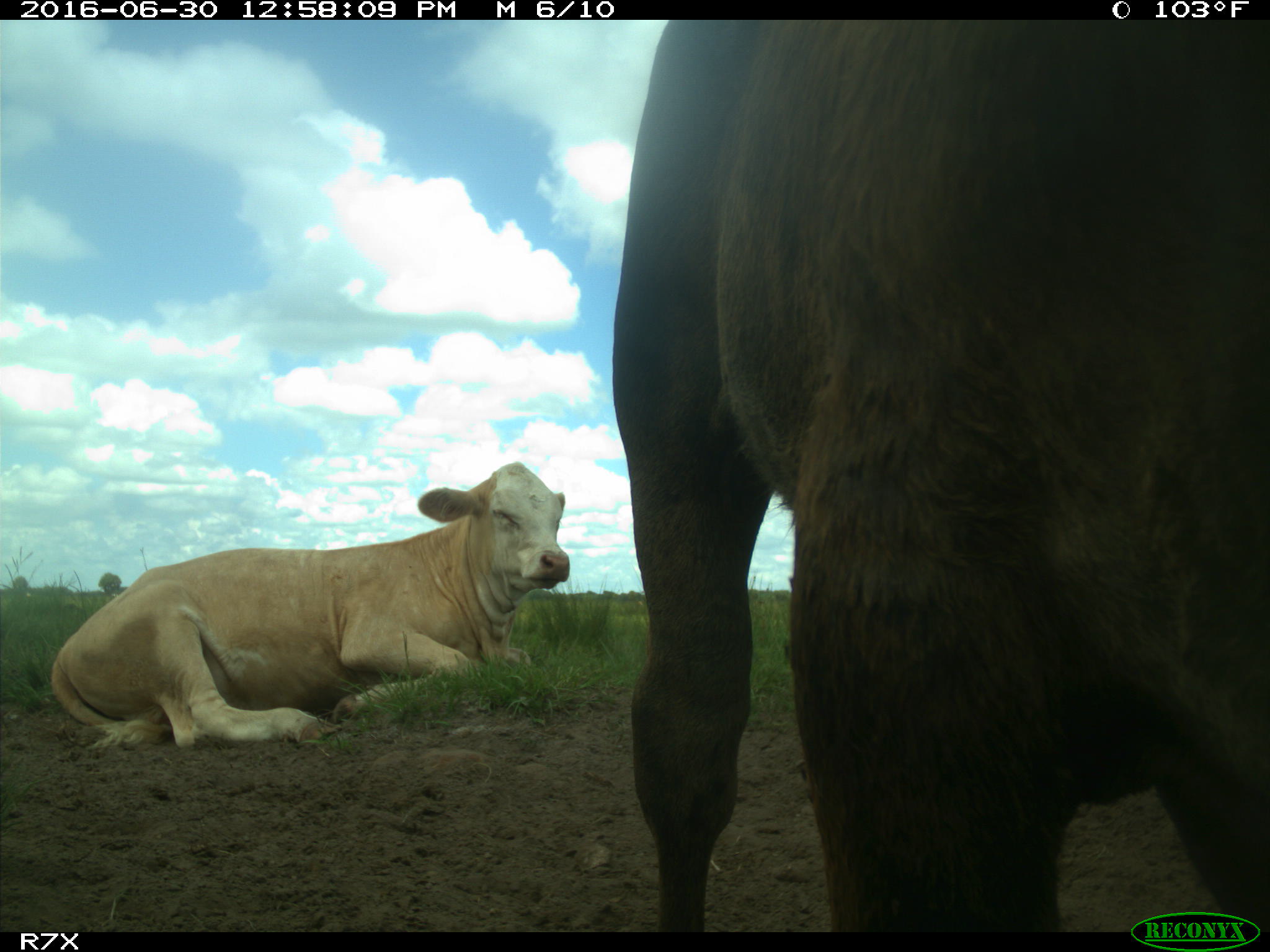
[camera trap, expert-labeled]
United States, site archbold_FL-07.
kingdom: Animalia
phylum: Chordata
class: Mammalia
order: Artiodactyla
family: Bovidae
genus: Bos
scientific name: Bos taurus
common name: domestic cow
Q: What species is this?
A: Bos taurus (domestic cow).